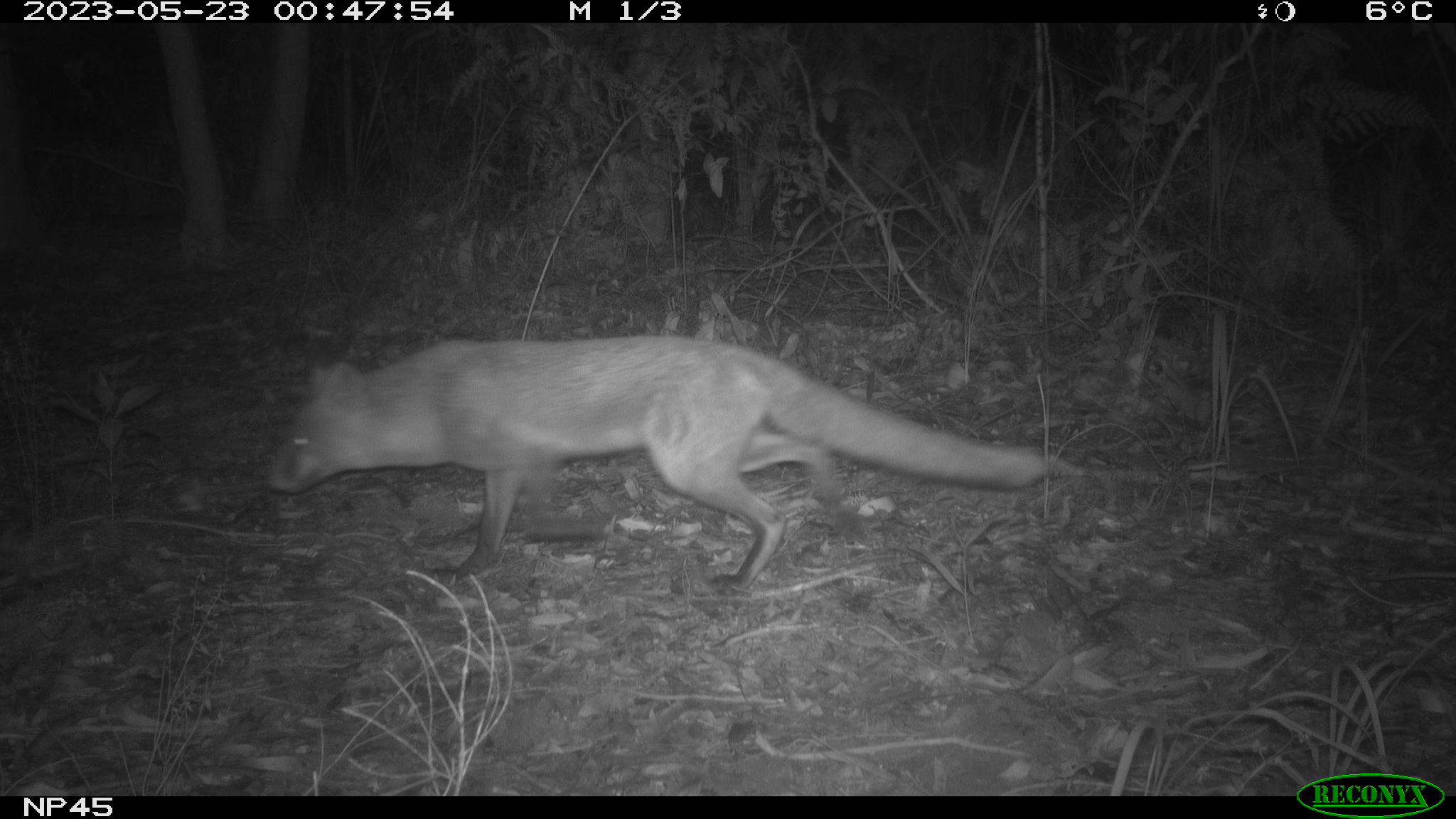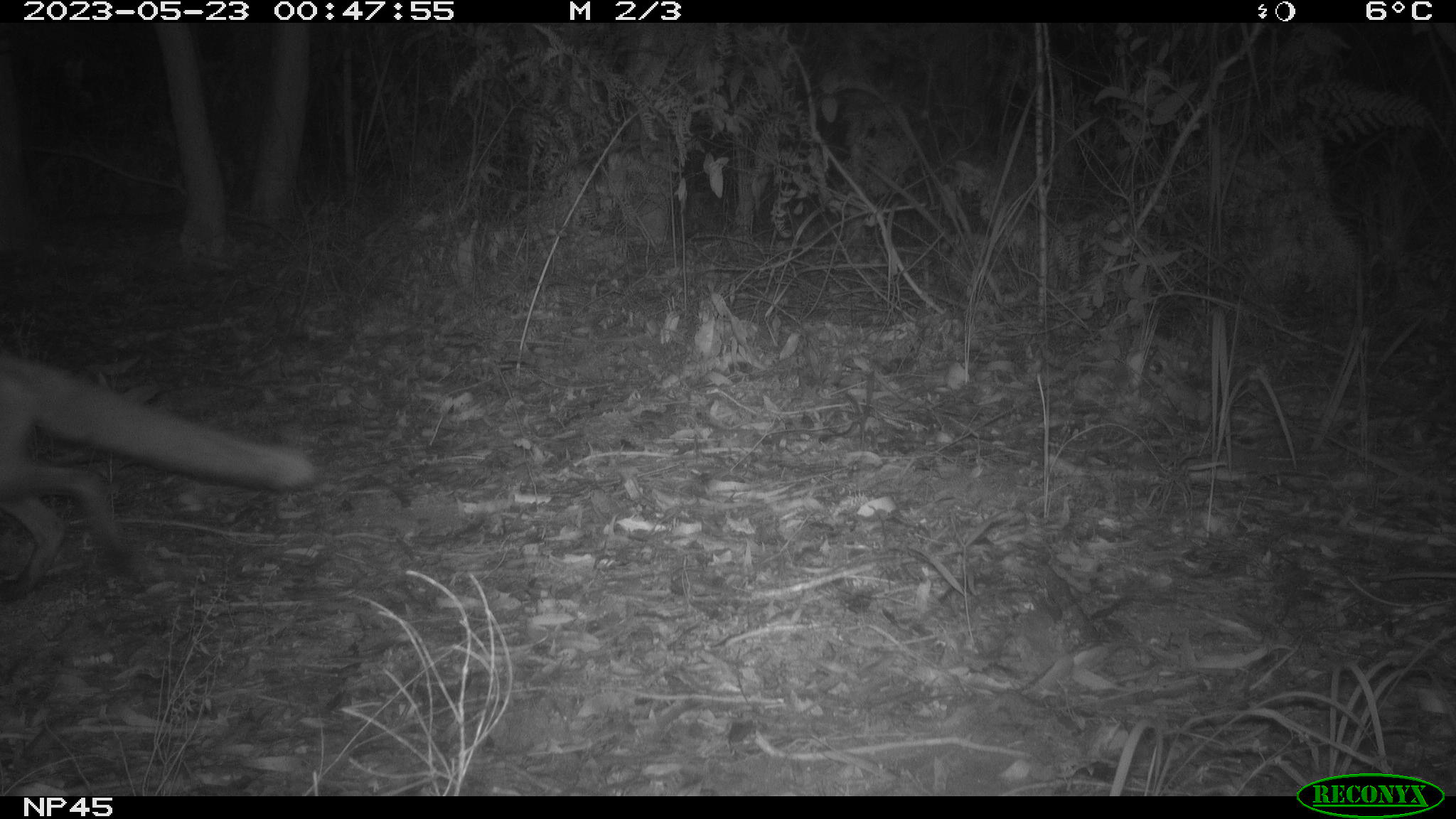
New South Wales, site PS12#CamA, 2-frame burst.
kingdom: Animalia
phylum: Chordata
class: Mammalia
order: Carnivora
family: Canidae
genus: Vulpes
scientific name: Vulpes vulpes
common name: red fox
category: fox